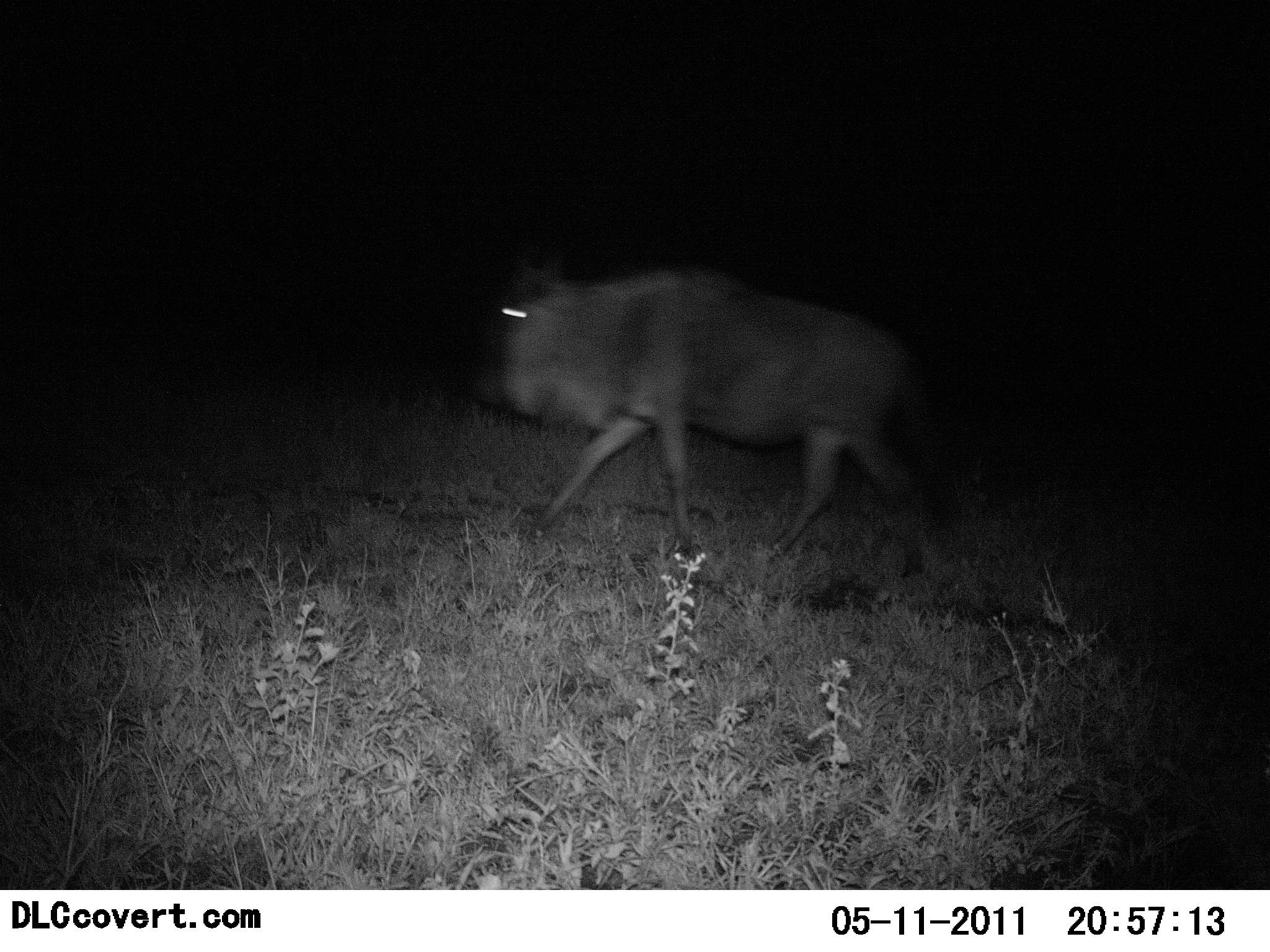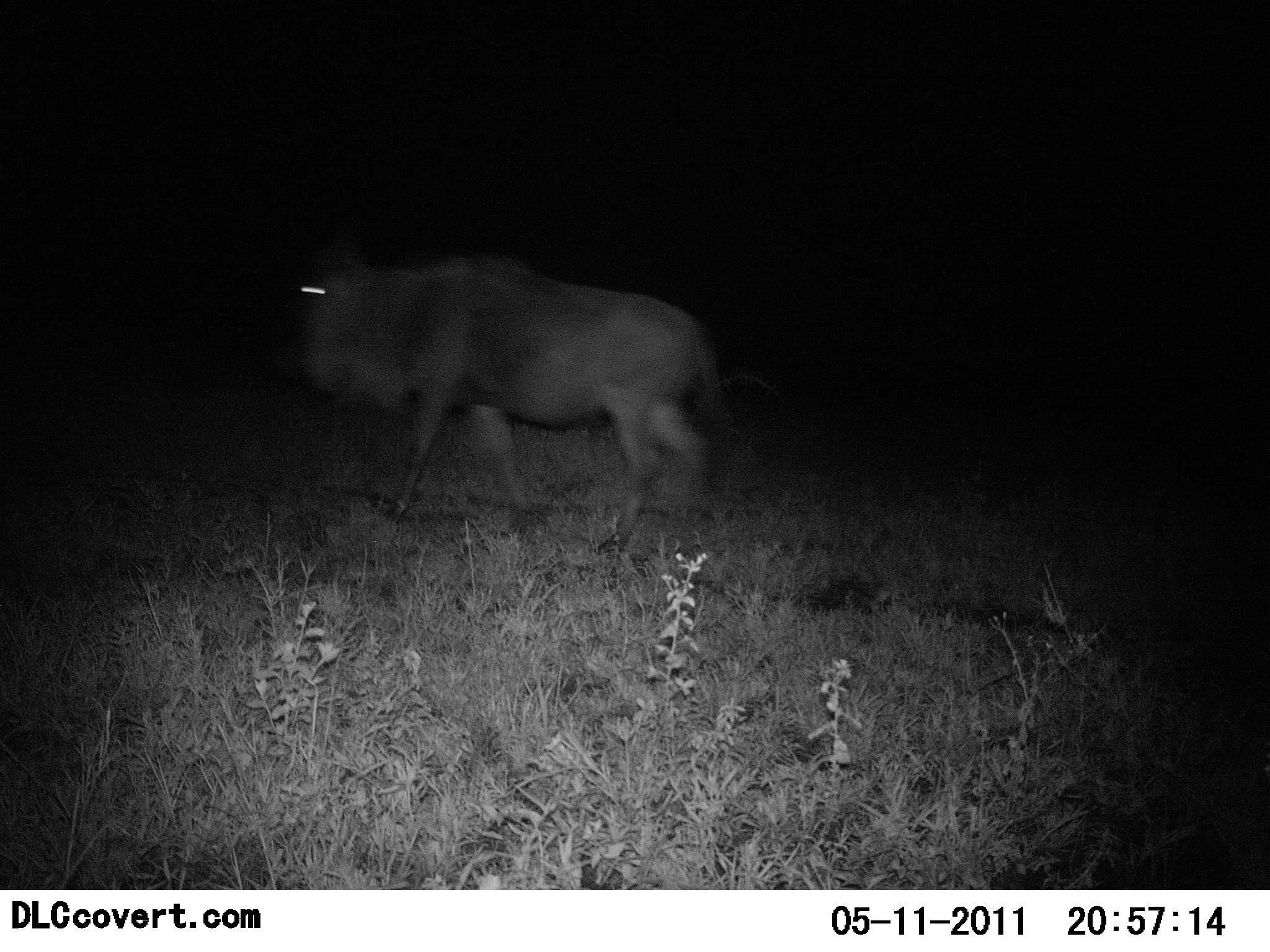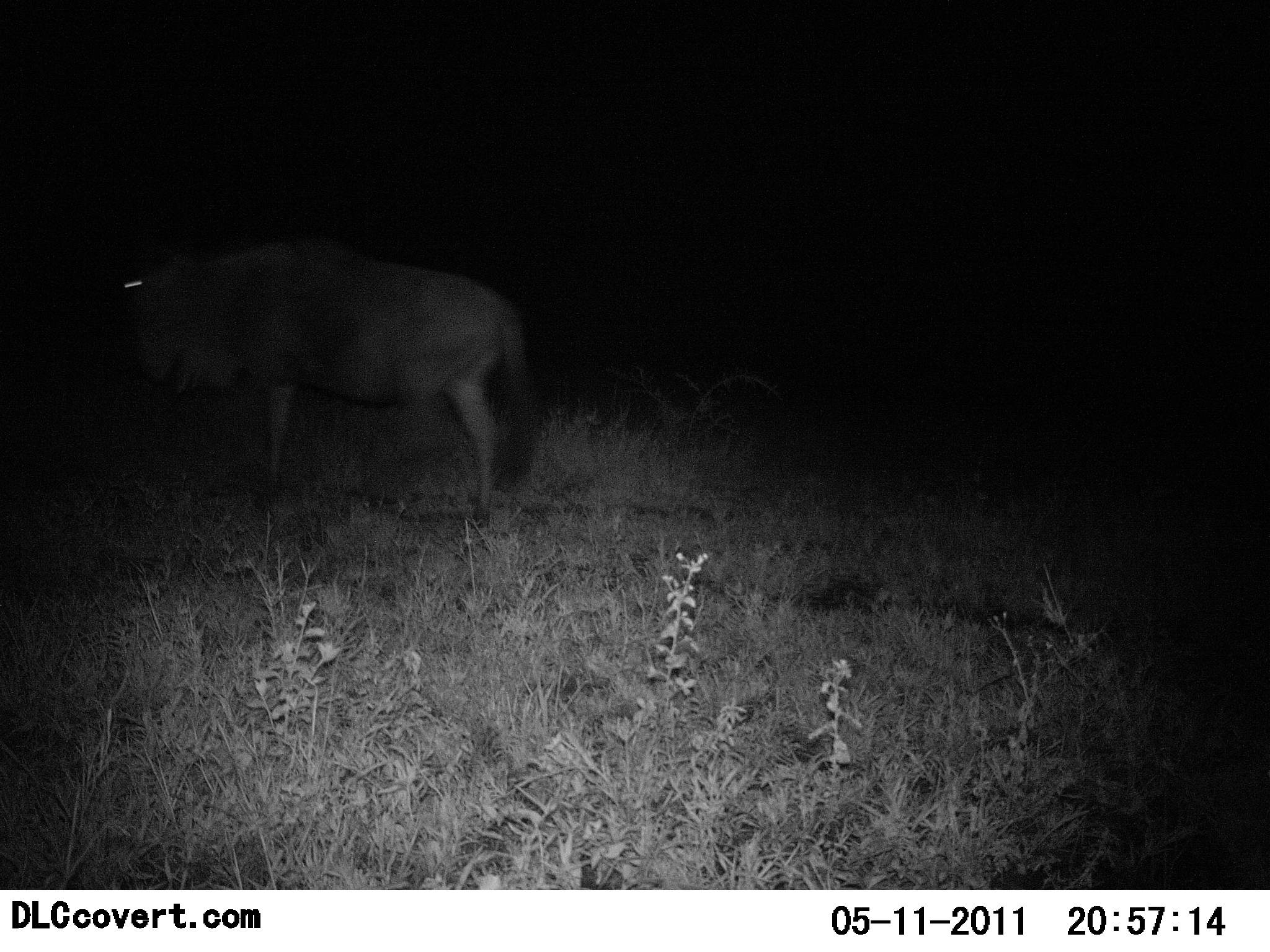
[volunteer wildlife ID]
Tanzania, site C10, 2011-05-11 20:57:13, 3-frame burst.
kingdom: Animalia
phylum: Chordata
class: Mammalia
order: Artiodactyla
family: Bovidae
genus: Connochaetes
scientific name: Connochaetes taurinus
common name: blue wildebeest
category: wildebeest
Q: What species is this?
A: Wildebeest (blue wildebeest) (Connochaetes taurinus).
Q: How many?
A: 1.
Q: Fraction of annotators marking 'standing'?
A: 0%.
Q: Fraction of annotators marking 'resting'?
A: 0%.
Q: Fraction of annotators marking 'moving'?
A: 100%.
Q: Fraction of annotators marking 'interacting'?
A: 0%.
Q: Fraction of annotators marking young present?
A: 0%.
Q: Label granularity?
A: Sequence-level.